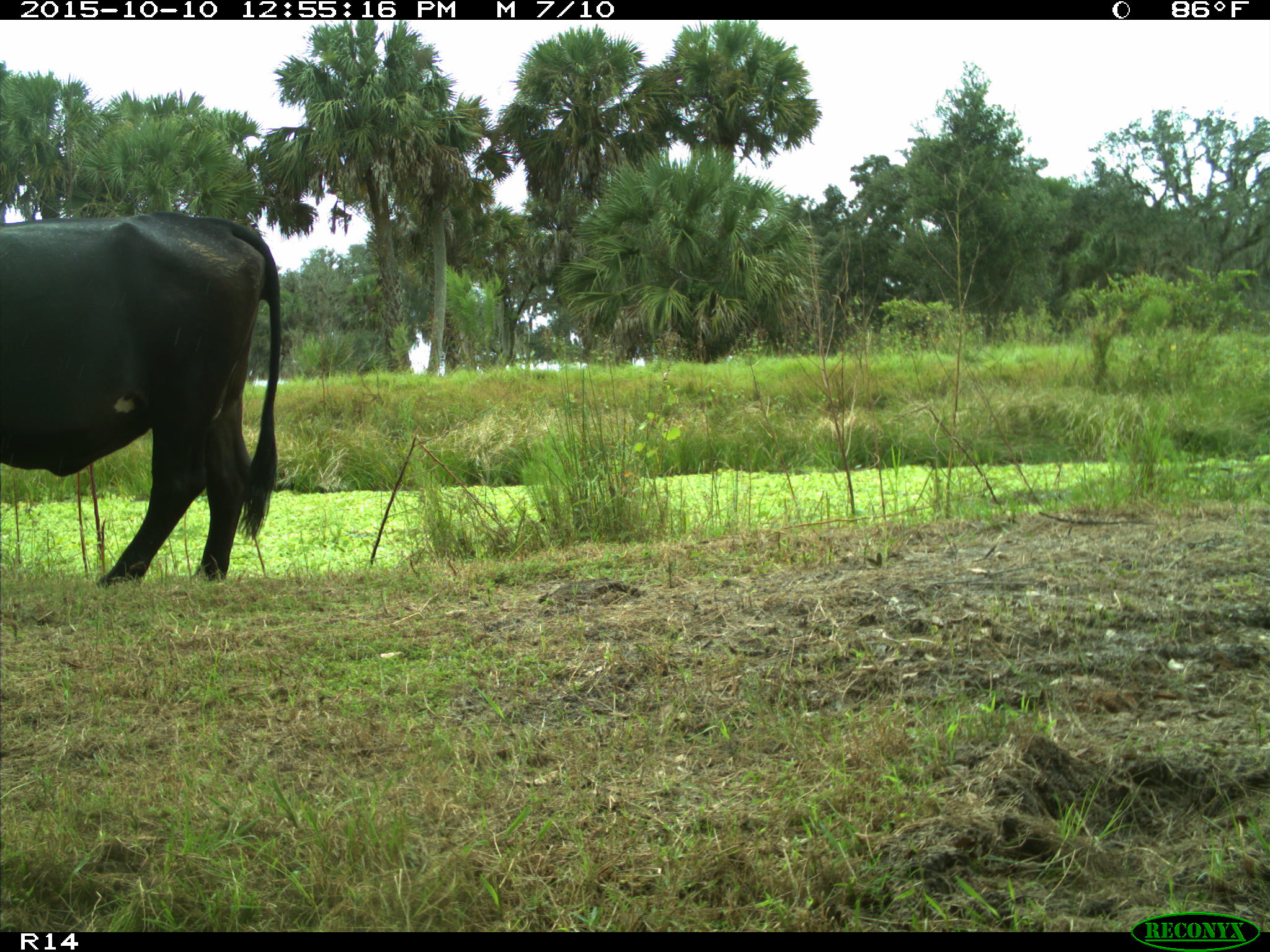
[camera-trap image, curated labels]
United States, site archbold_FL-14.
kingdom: Animalia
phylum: Chordata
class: Mammalia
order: Artiodactyla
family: Bovidae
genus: Bos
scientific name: Bos taurus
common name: domestic cow